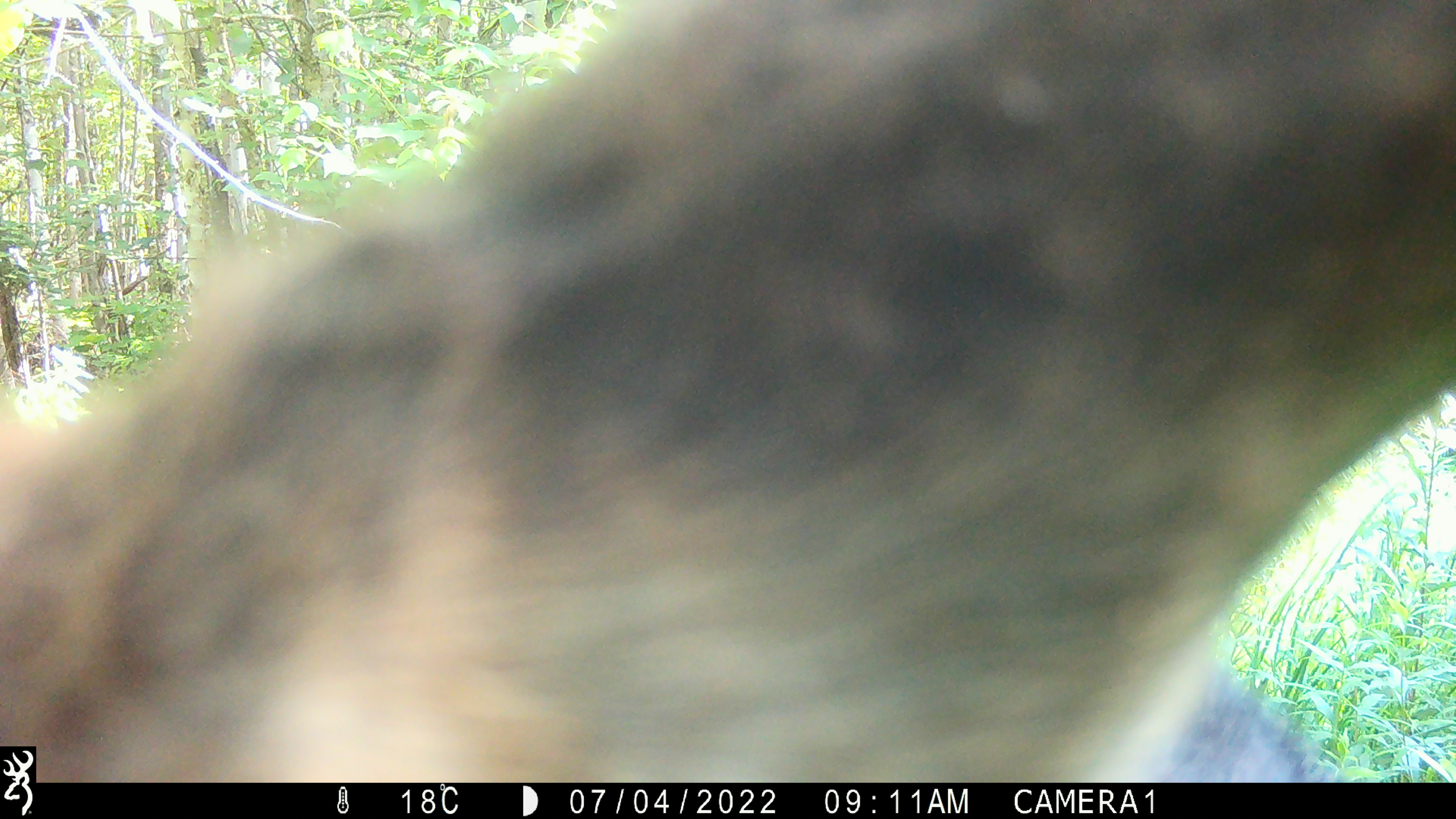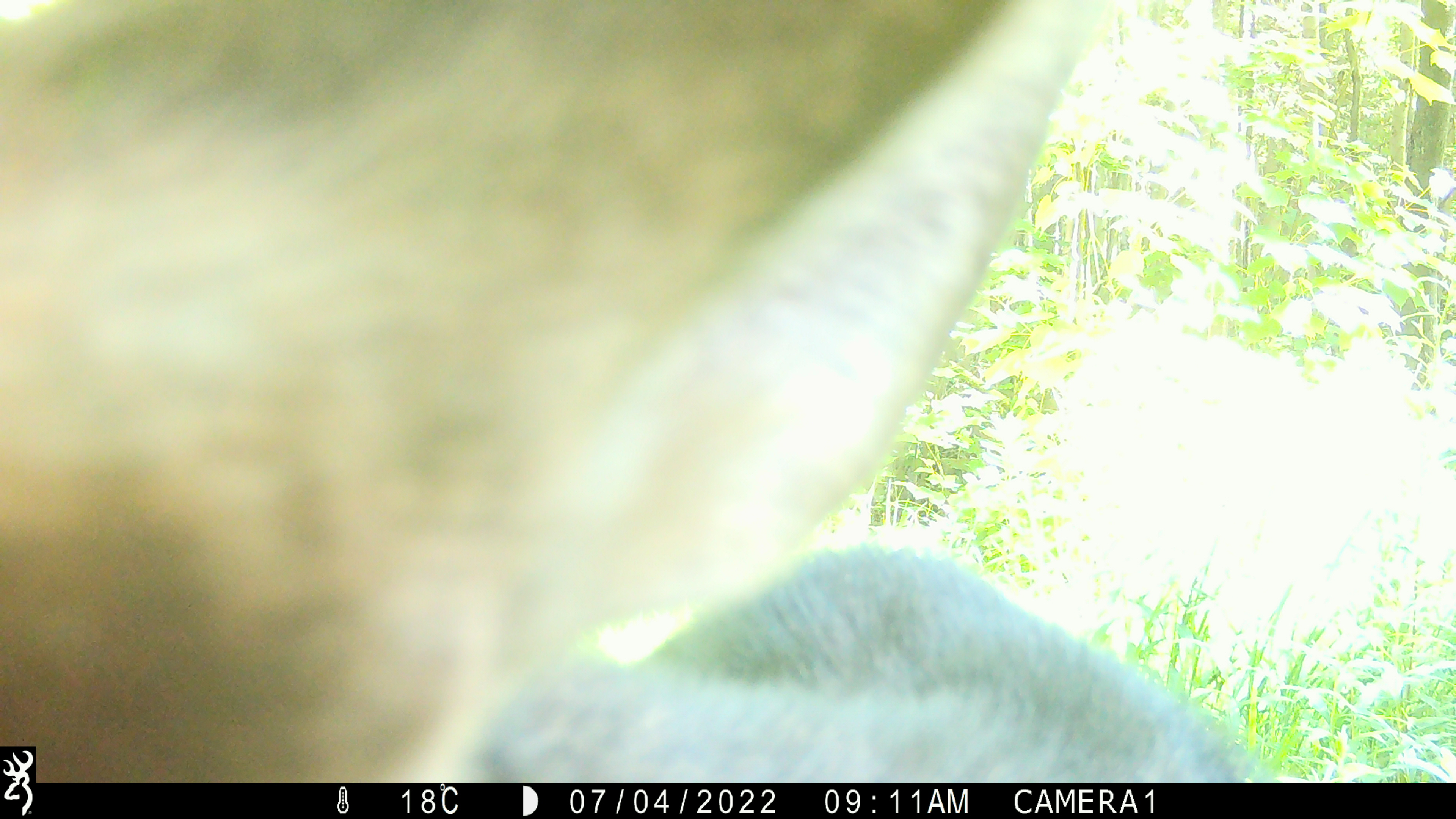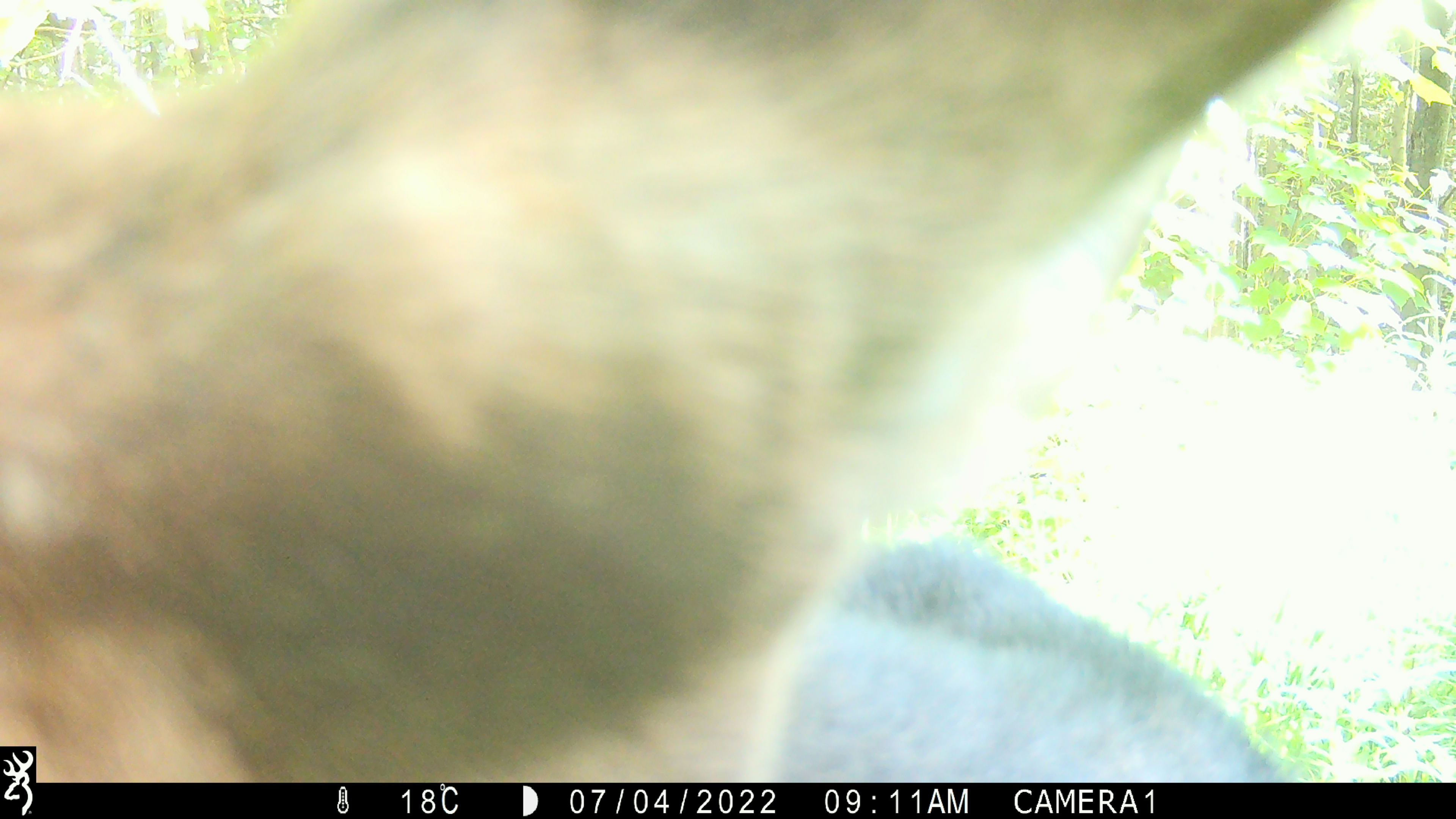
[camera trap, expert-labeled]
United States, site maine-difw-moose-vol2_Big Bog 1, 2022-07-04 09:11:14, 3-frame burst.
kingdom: Animalia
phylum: Chordata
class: Mammalia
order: Artiodactyla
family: Cervidae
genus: Alces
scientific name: Alces alces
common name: moose